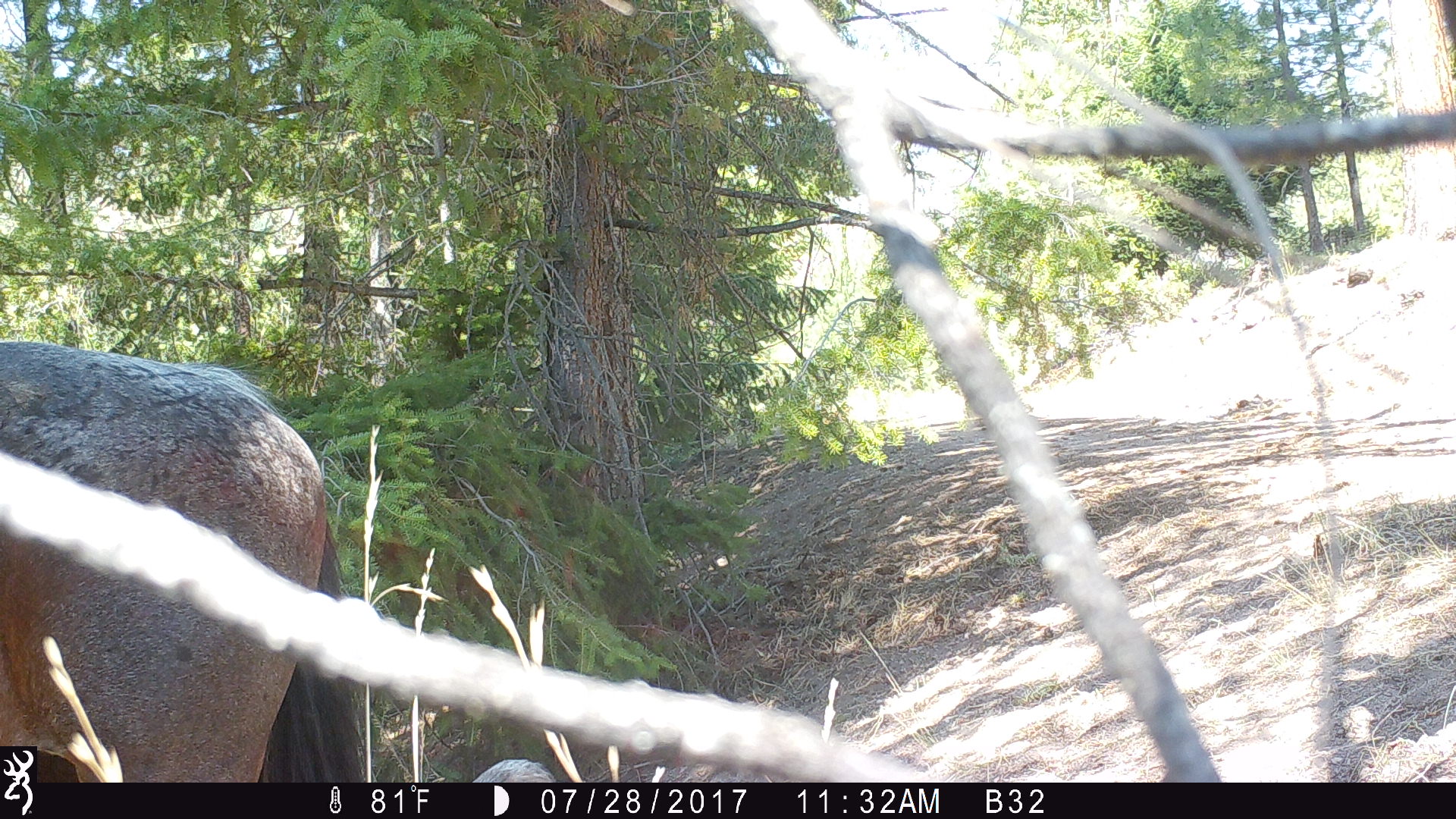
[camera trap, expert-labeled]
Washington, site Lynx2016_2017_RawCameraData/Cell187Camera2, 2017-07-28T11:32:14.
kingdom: Animalia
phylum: Chordata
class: Mammalia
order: Artiodactyla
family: Bovidae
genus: Bos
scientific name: Bos taurus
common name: domestic cattle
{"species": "domestic cattle (Bos taurus)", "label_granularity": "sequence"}